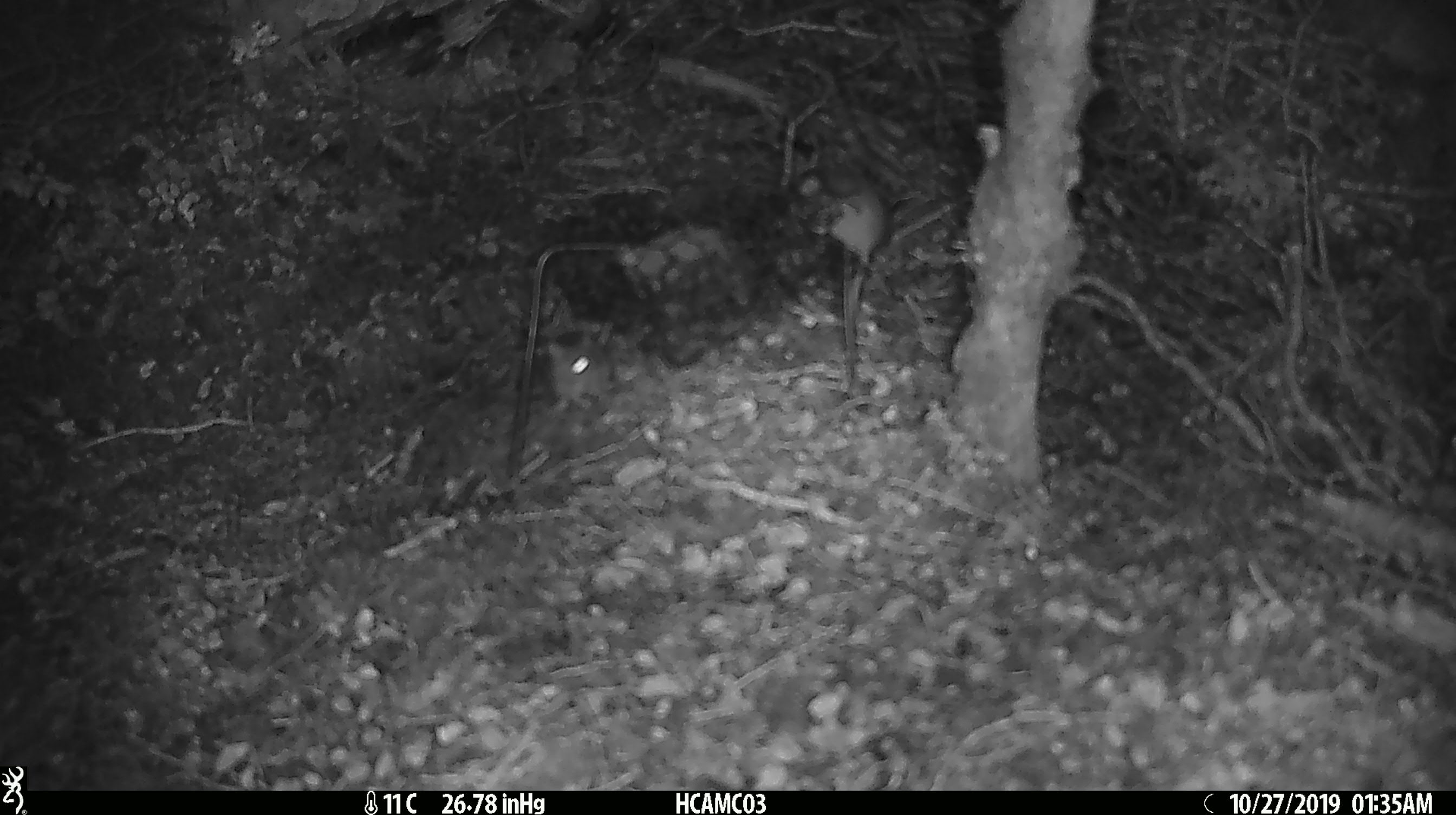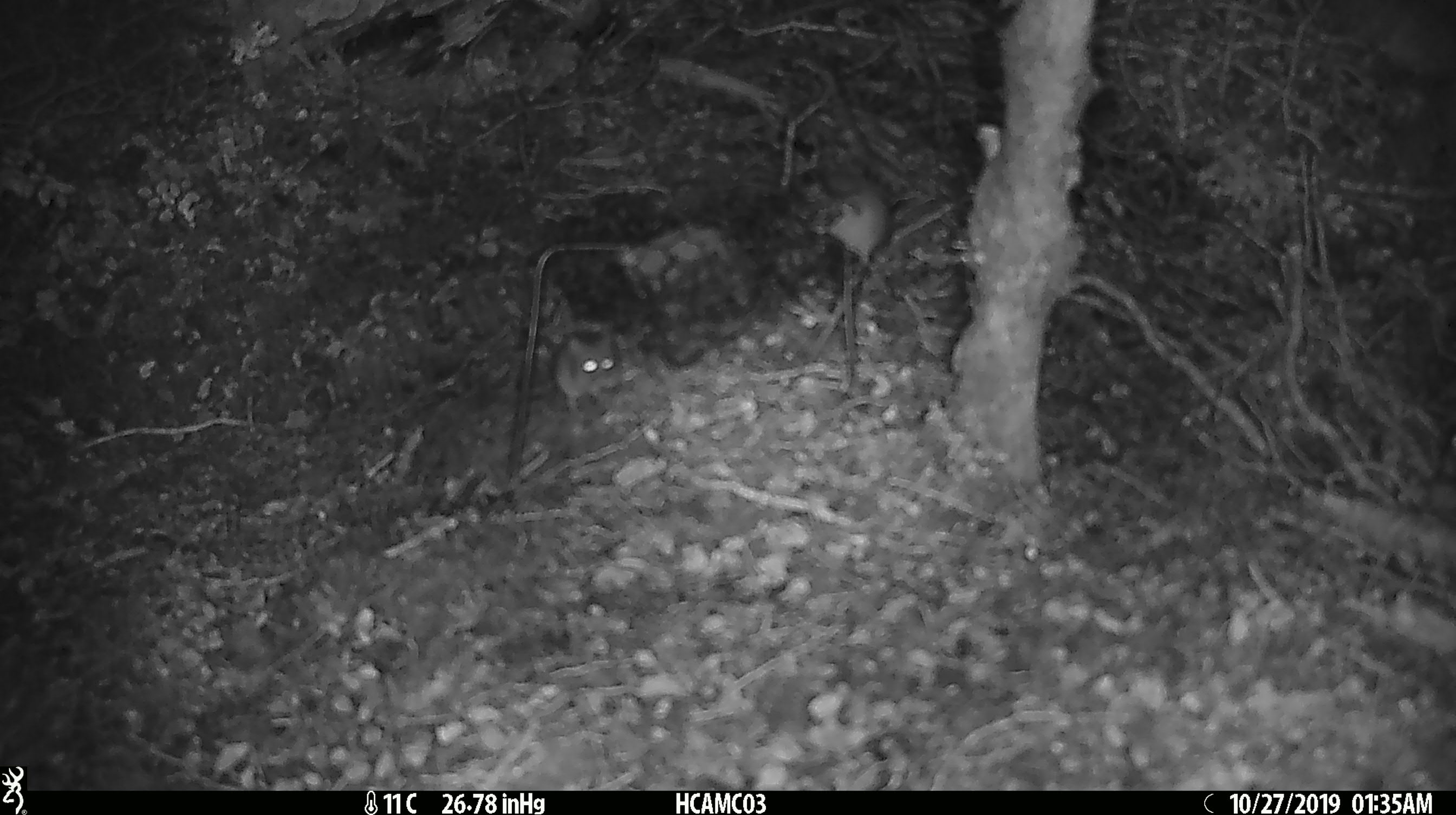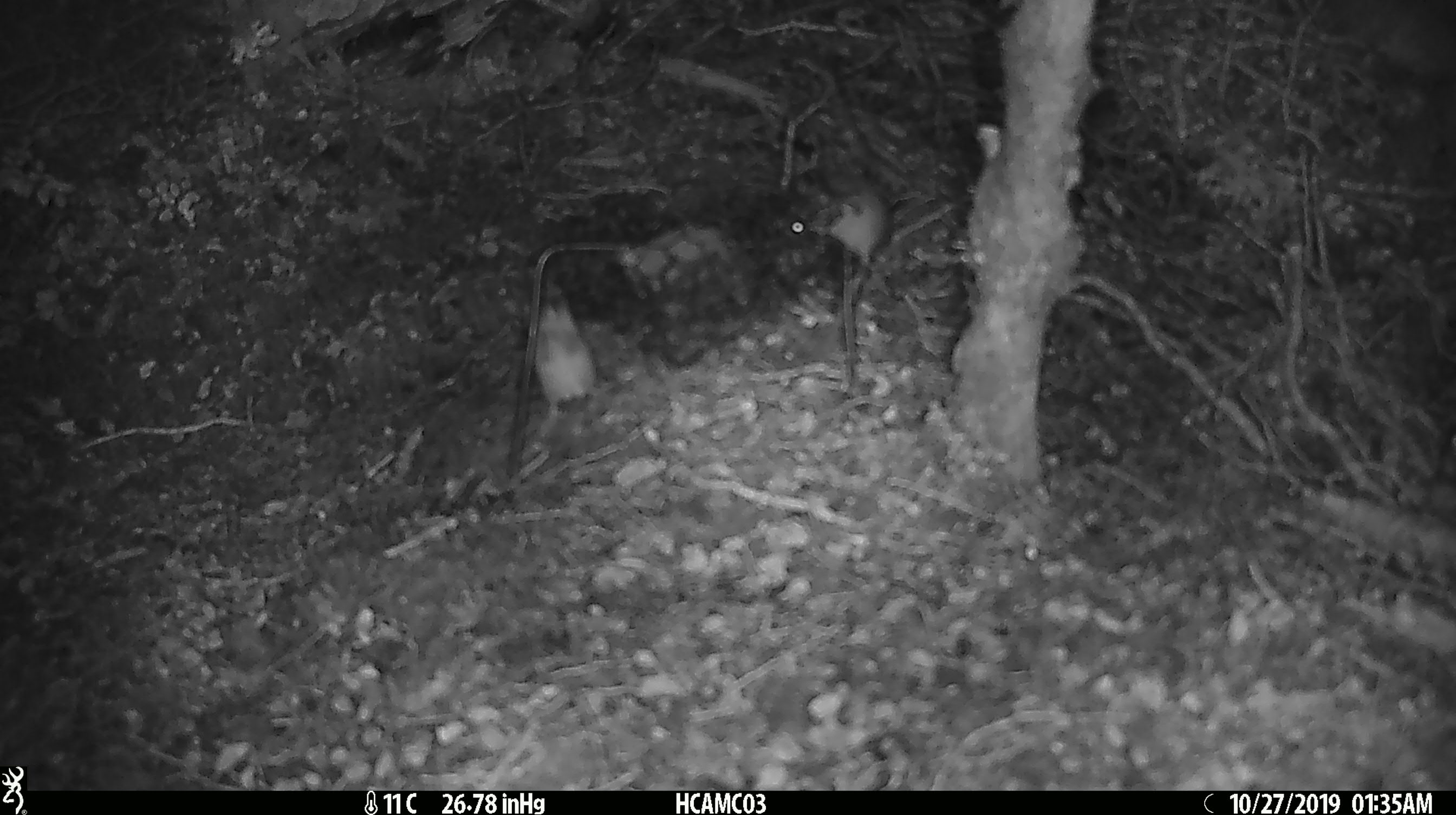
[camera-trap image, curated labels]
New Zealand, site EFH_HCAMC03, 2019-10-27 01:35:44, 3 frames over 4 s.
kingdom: Animalia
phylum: Chordata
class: Mammalia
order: Rodentia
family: Muridae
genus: Mus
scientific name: Mus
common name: mouse